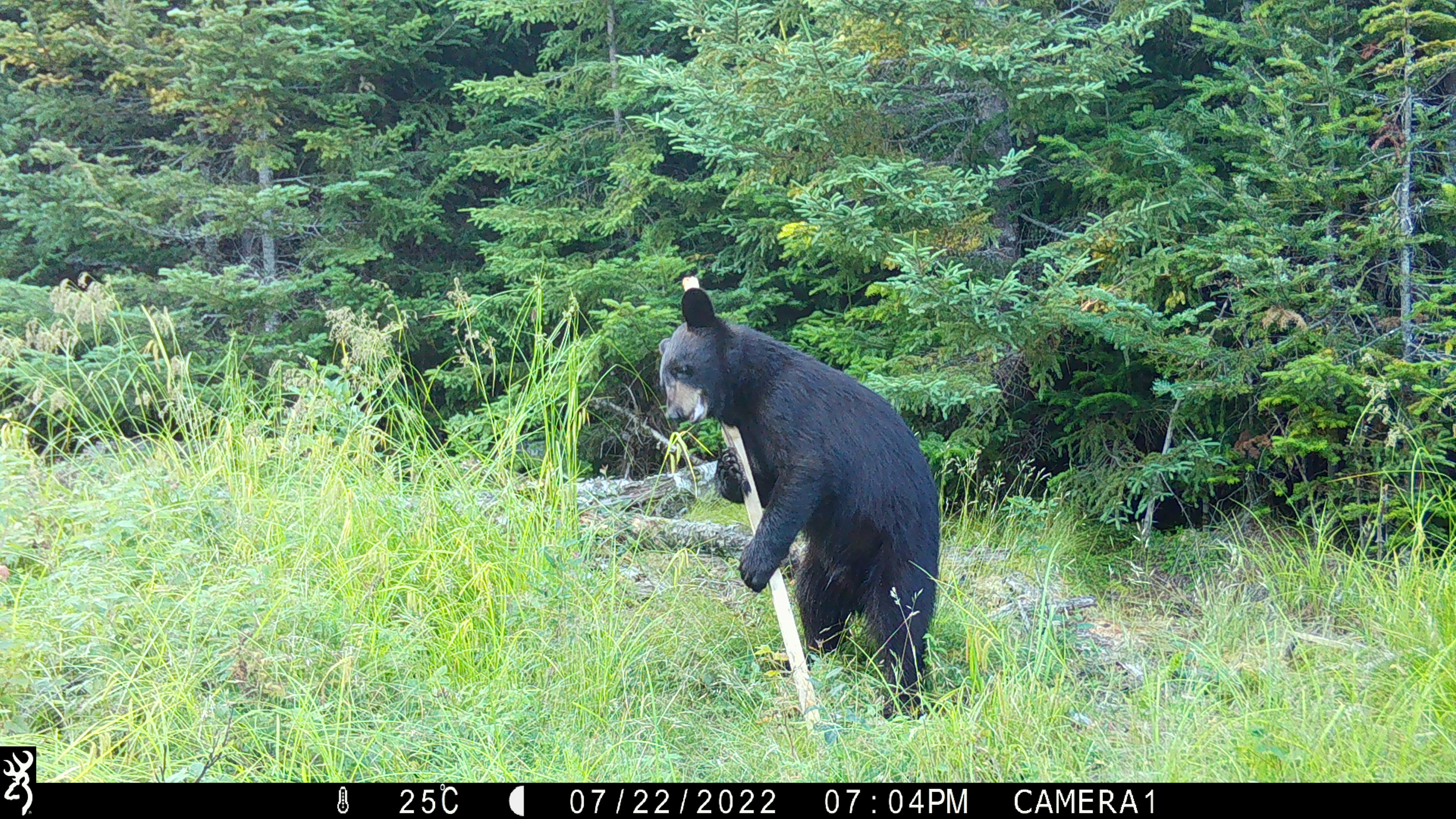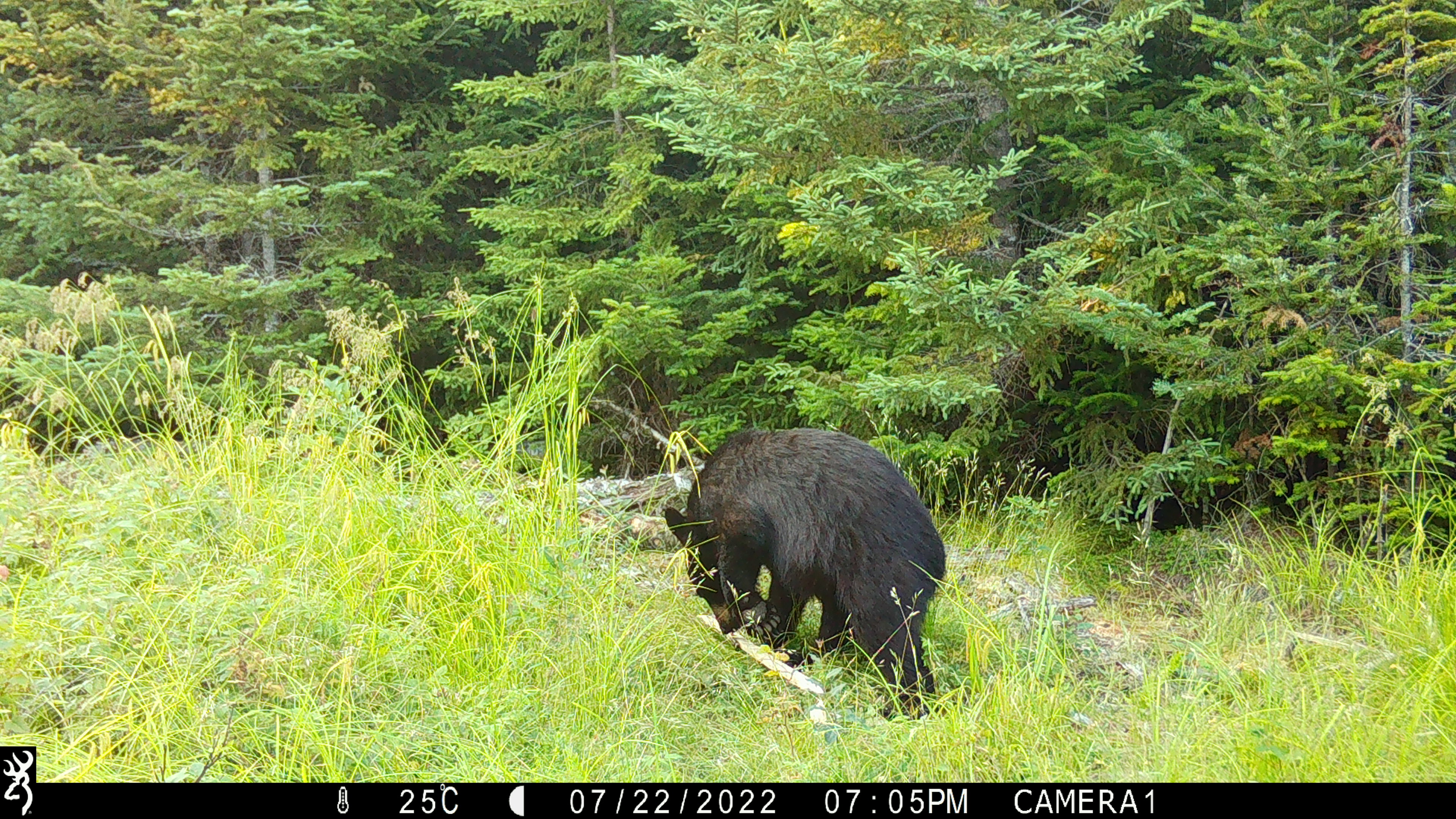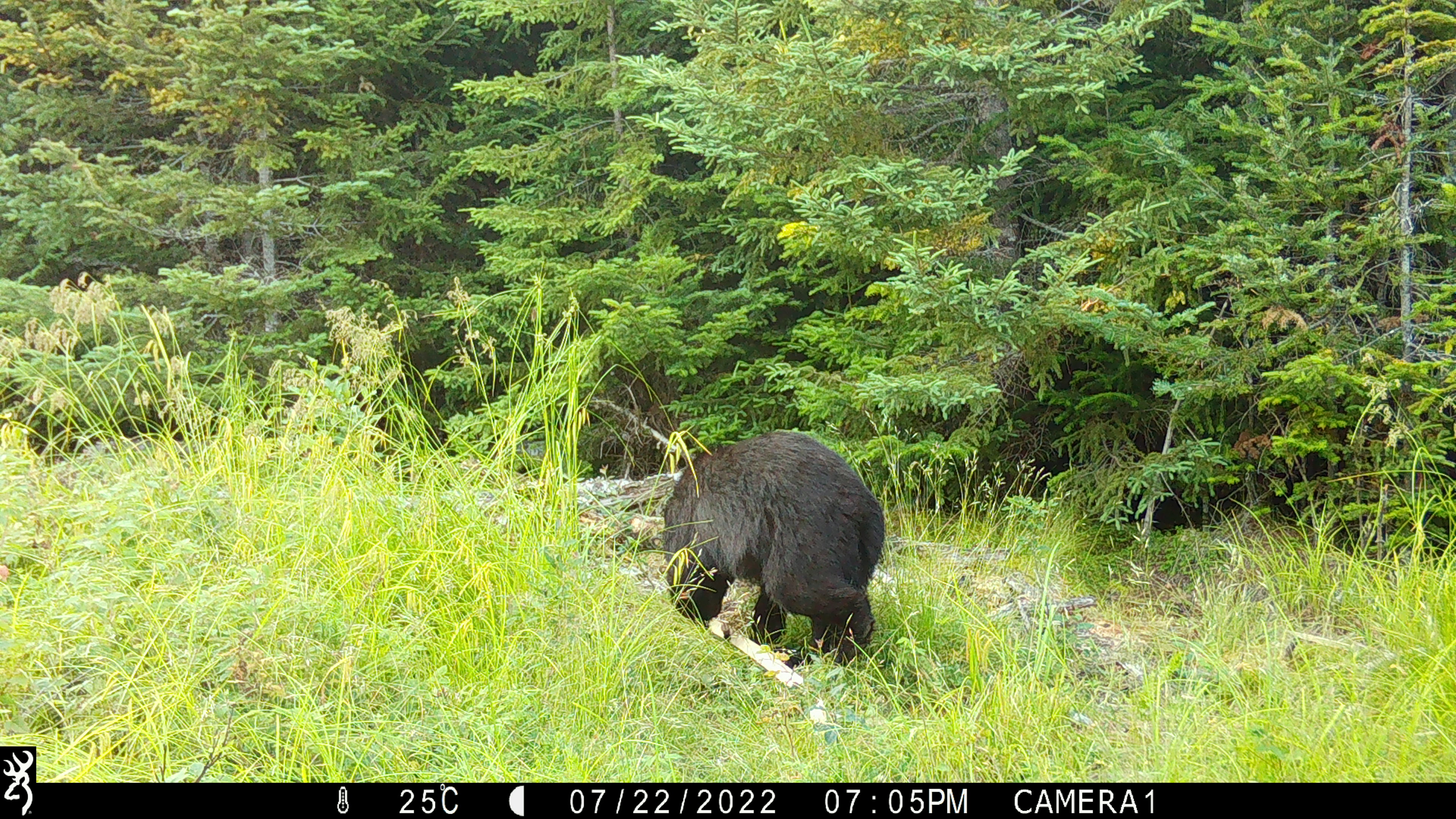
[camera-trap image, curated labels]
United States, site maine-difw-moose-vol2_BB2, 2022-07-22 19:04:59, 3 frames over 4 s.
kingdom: Animalia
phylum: Chordata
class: Mammalia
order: Carnivora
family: Ursidae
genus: Ursus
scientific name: Ursus americanus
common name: black bear